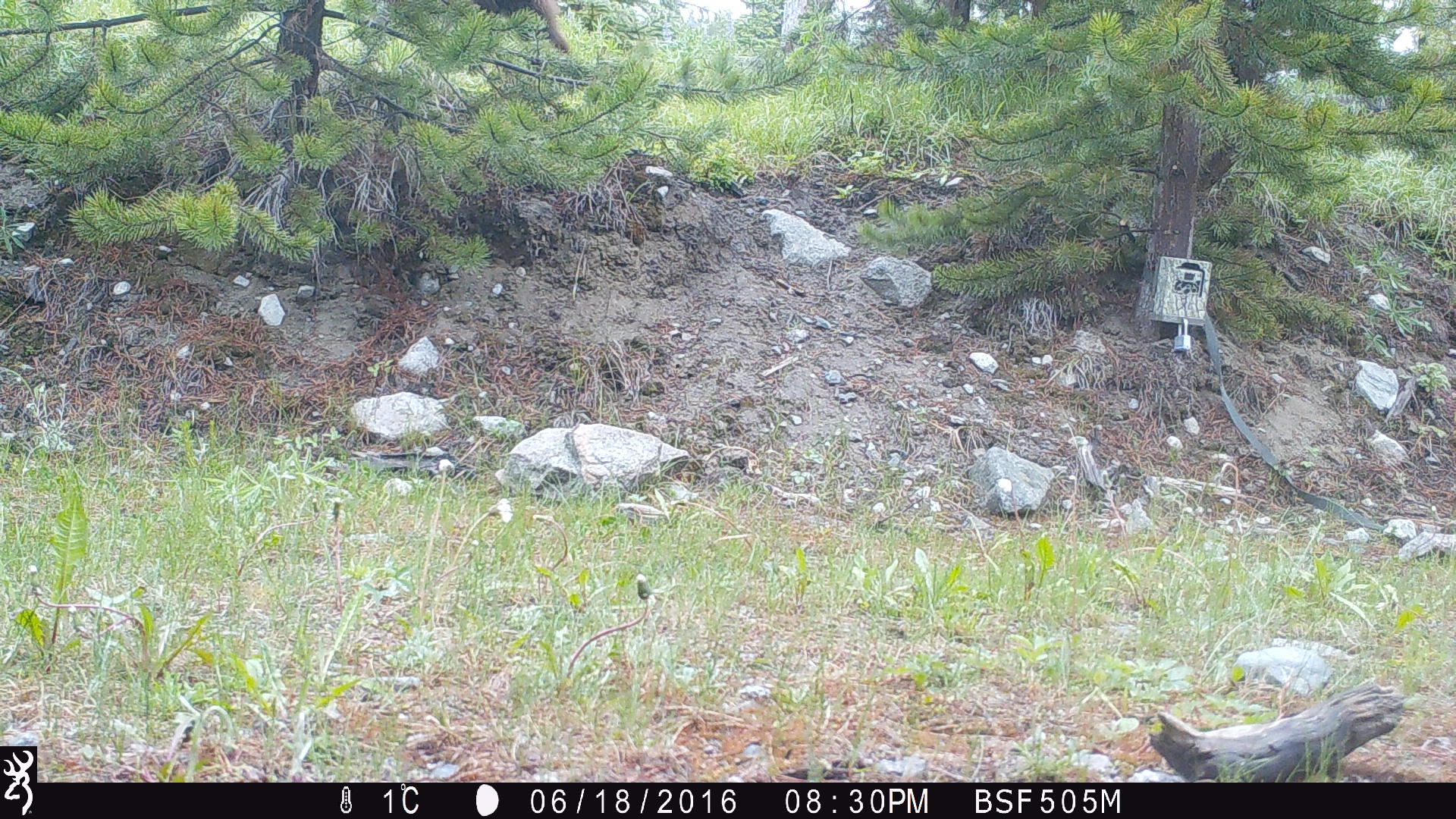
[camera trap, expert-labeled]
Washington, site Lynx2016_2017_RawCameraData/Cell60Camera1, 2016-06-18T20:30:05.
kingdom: Animalia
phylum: Chordata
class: Mammalia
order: Carnivora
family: Ursidae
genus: Ursus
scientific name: Ursus americanus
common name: american black bear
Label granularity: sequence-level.